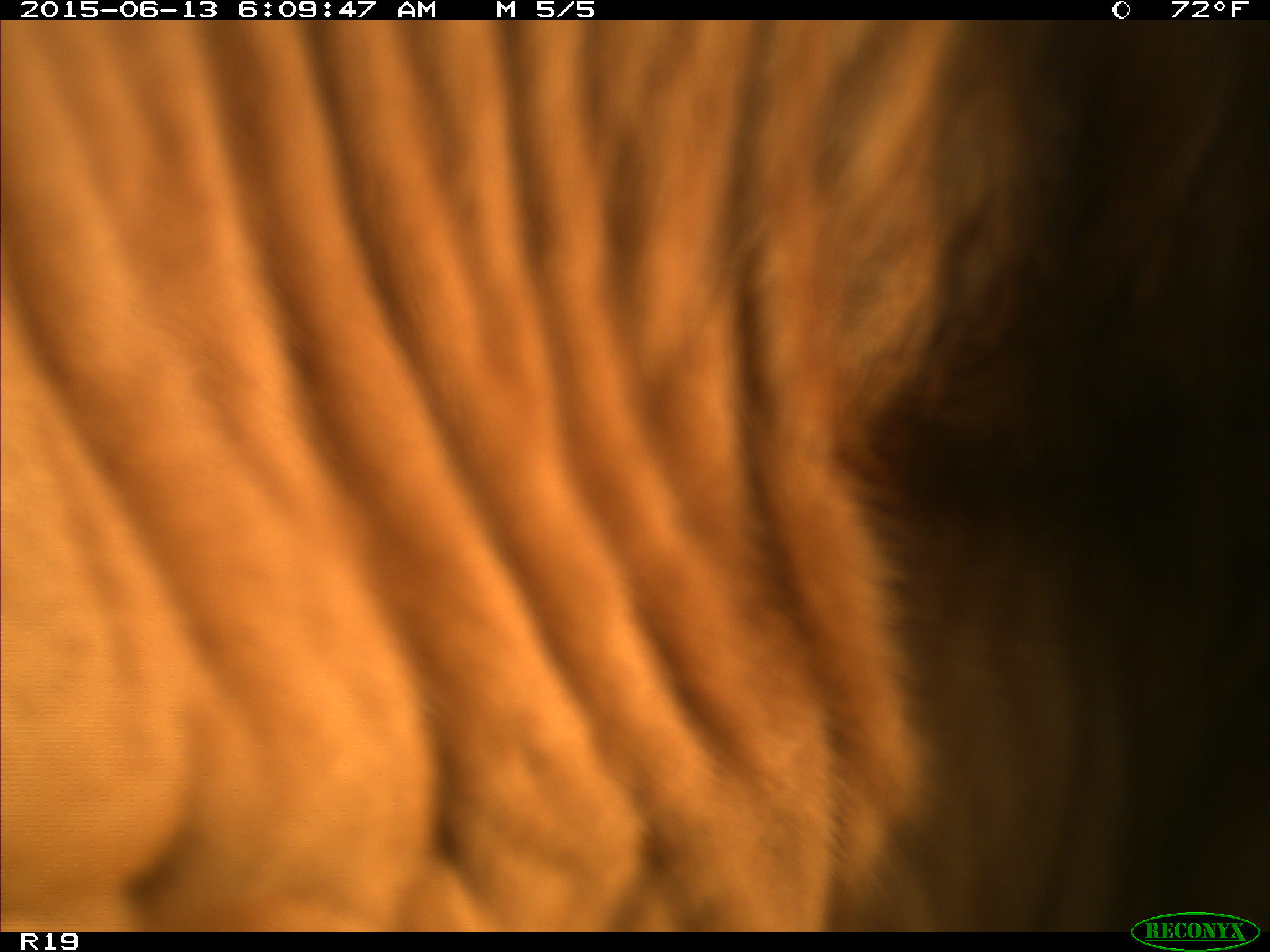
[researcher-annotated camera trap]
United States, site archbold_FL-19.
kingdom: Animalia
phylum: Chordata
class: Mammalia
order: Artiodactyla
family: Bovidae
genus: Bos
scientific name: Bos taurus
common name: domestic cow